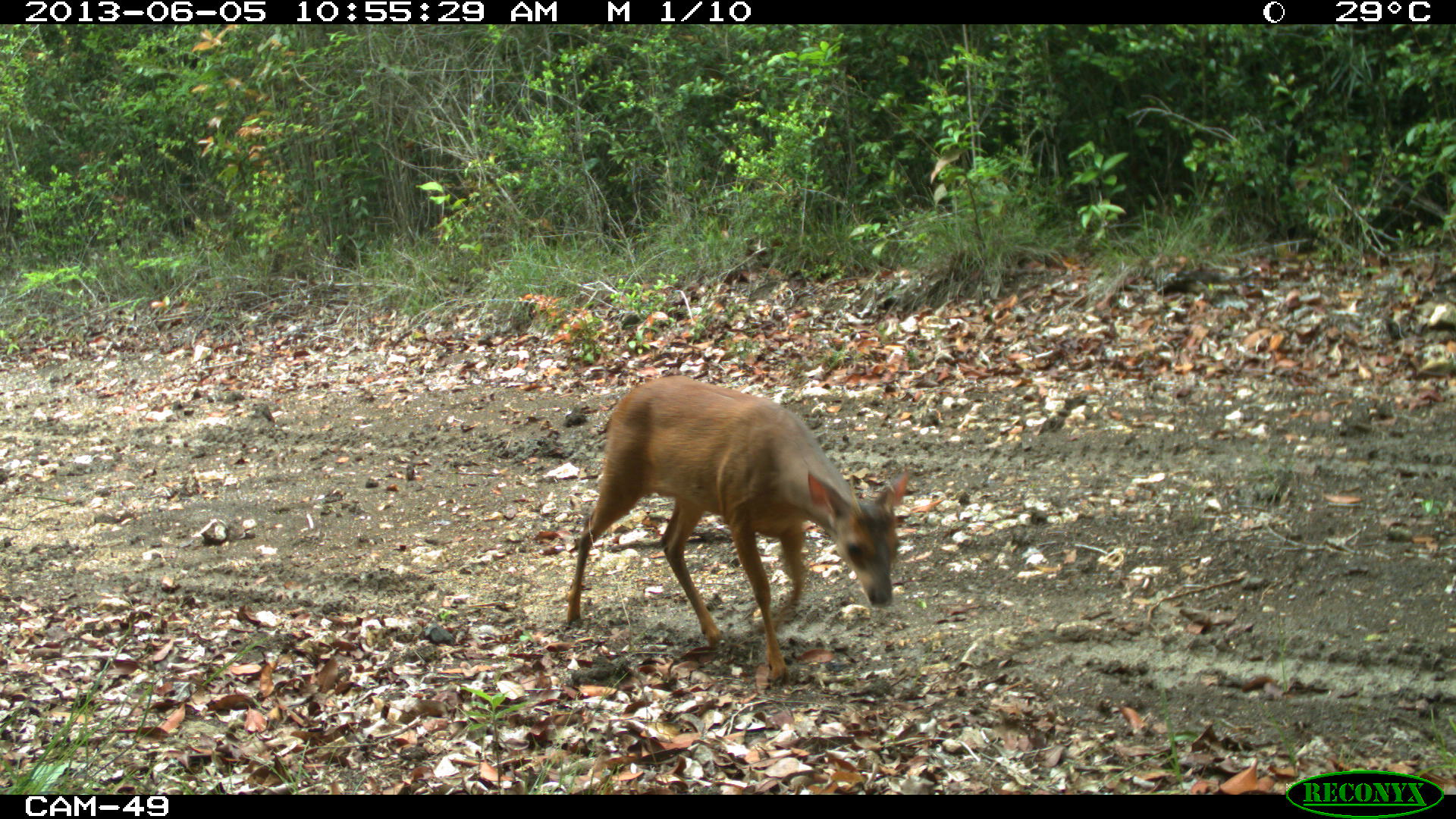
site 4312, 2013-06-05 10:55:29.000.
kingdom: Animalia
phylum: Chordata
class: Mammalia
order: Artiodactyla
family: Cervidae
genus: Mazama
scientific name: Mazama temama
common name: central american red brocket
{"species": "Mazama temama (central american red brocket)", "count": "1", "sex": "male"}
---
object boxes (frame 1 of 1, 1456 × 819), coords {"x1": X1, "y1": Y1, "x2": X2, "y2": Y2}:
mazama temama: {"x1": 563, "y1": 371, "x2": 910, "y2": 690}